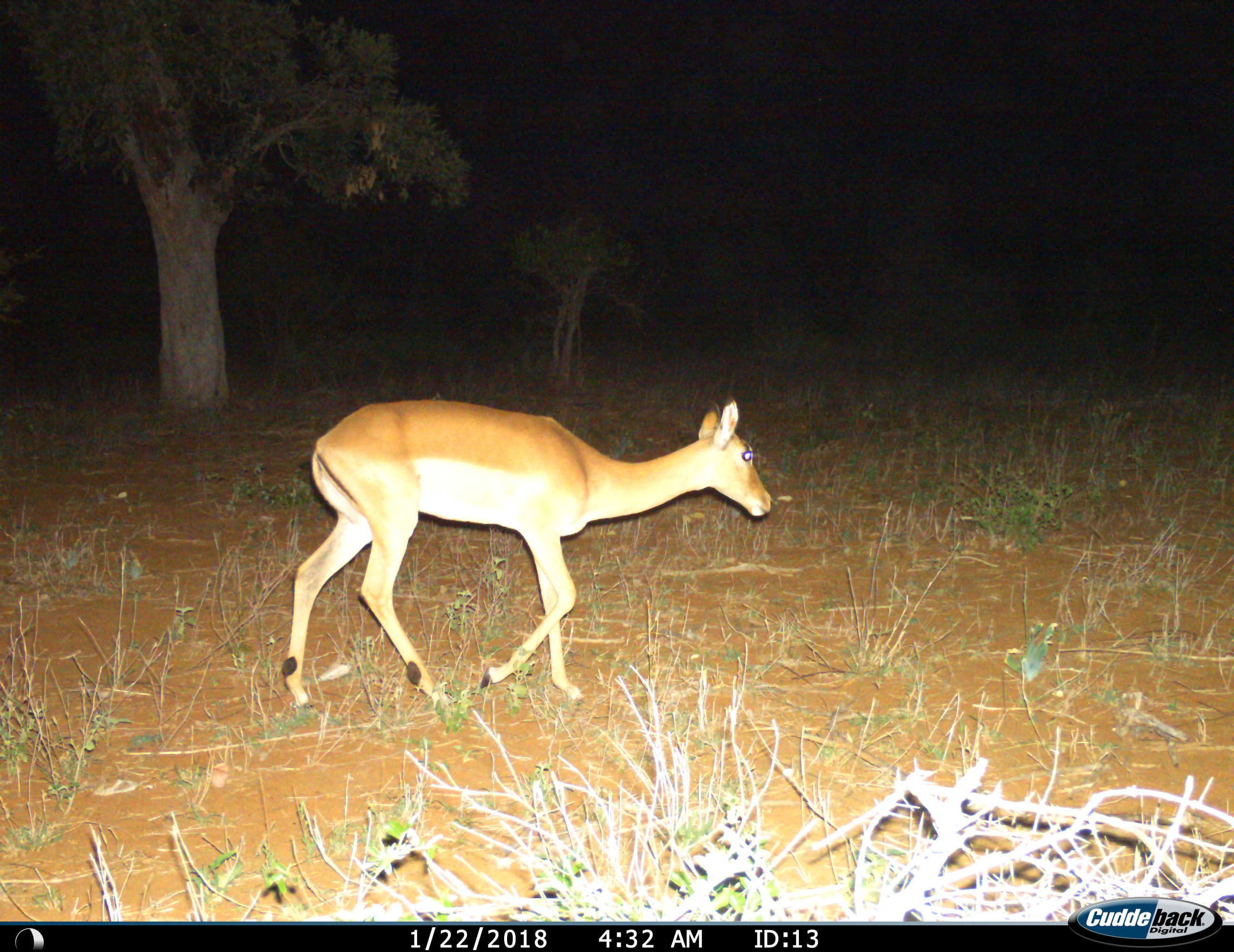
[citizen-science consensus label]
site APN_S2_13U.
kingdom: Animalia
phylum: Chordata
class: Mammalia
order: Artiodactyla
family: Bovidae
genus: Aepyceros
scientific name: Aepyceros melampus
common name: impala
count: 1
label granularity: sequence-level